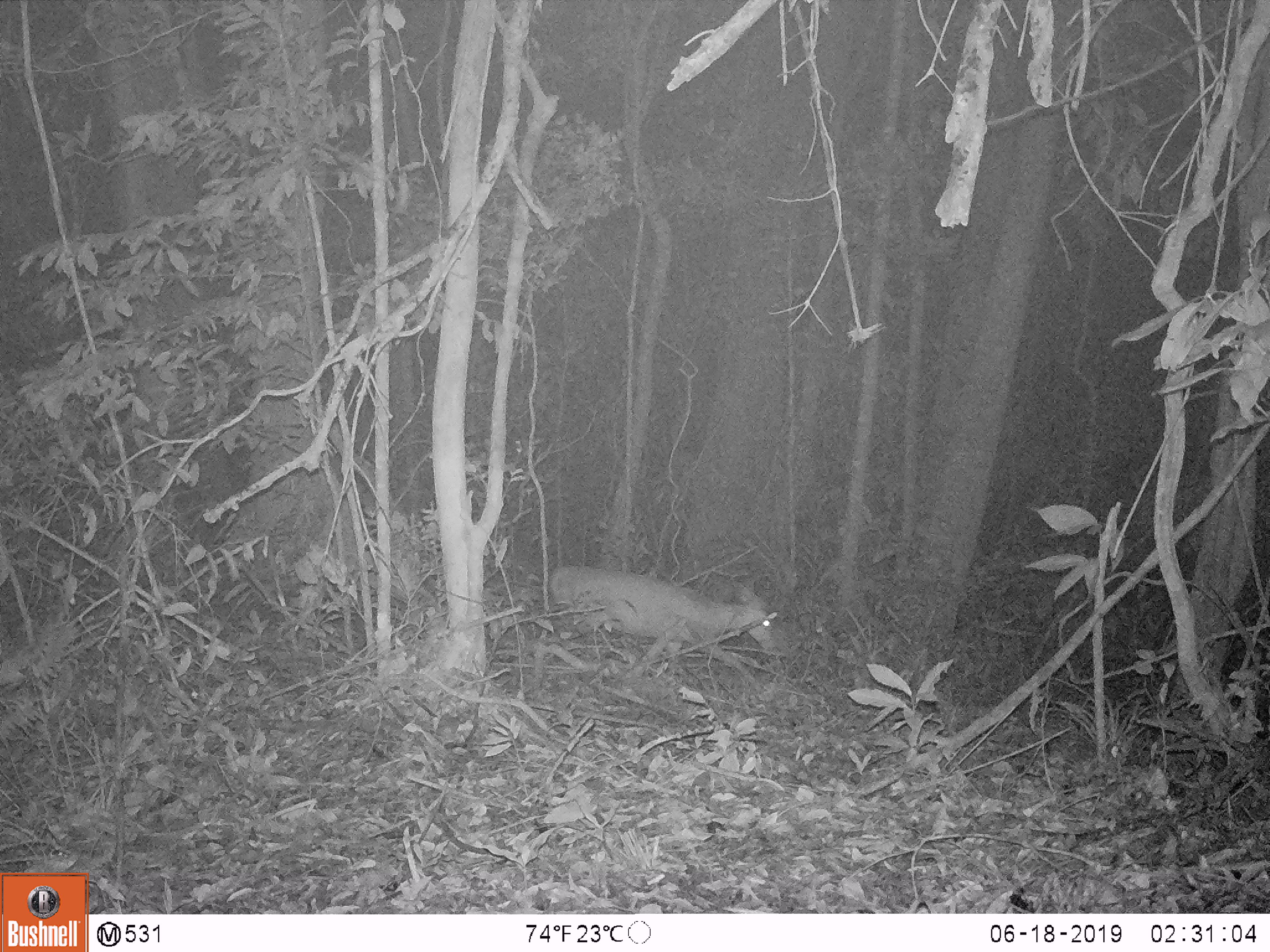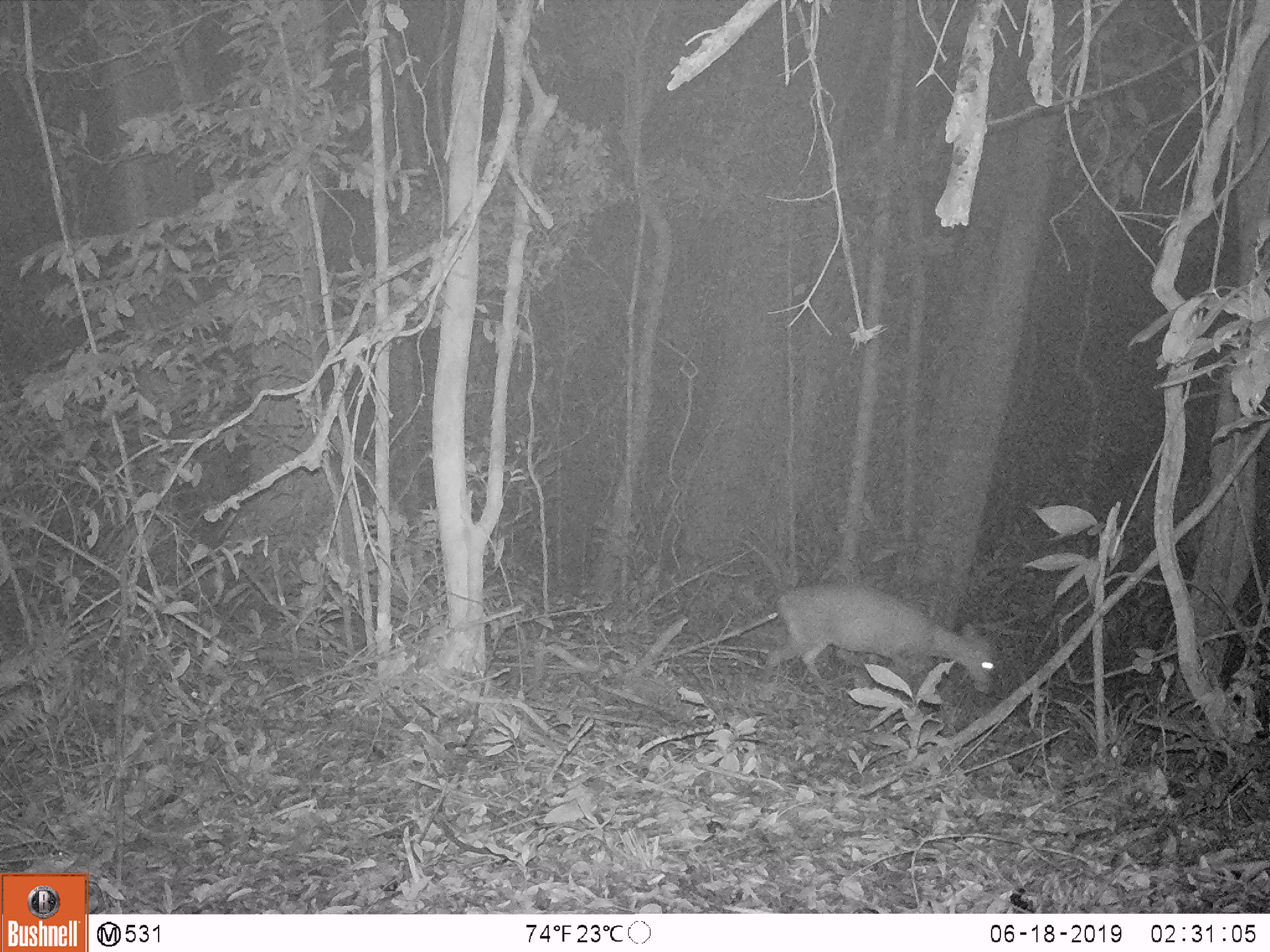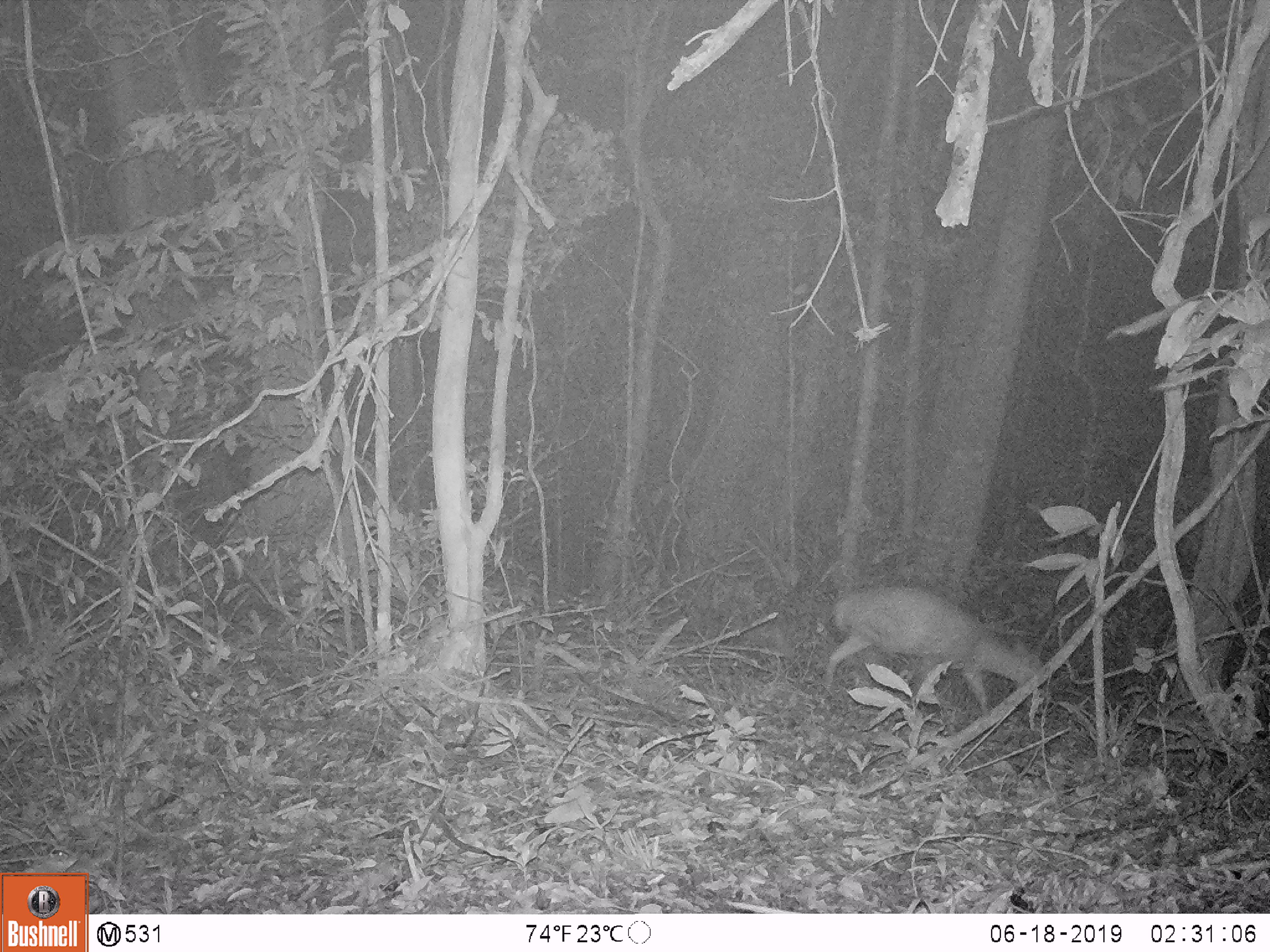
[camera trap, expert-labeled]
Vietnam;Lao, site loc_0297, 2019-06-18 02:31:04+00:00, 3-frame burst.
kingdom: Animalia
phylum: Chordata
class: Mammalia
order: Artiodactyla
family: Cervidae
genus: Muntiacus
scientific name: Muntiacus rooseveltorum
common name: roosevelt's muntjac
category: roosevelts muntjac group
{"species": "roosevelts muntjac group (roosevelt's muntjac) (Muntiacus rooseveltorum)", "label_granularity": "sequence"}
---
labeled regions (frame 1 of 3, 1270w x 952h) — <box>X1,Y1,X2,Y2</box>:
roosevelts muntjac group: <box>549,564,775,693</box>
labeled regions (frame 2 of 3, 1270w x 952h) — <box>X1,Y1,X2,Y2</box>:
roosevelts muntjac group: <box>762,583,995,710</box>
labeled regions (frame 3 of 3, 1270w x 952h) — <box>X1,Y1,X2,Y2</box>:
roosevelts muntjac group: <box>820,585,1042,715</box>